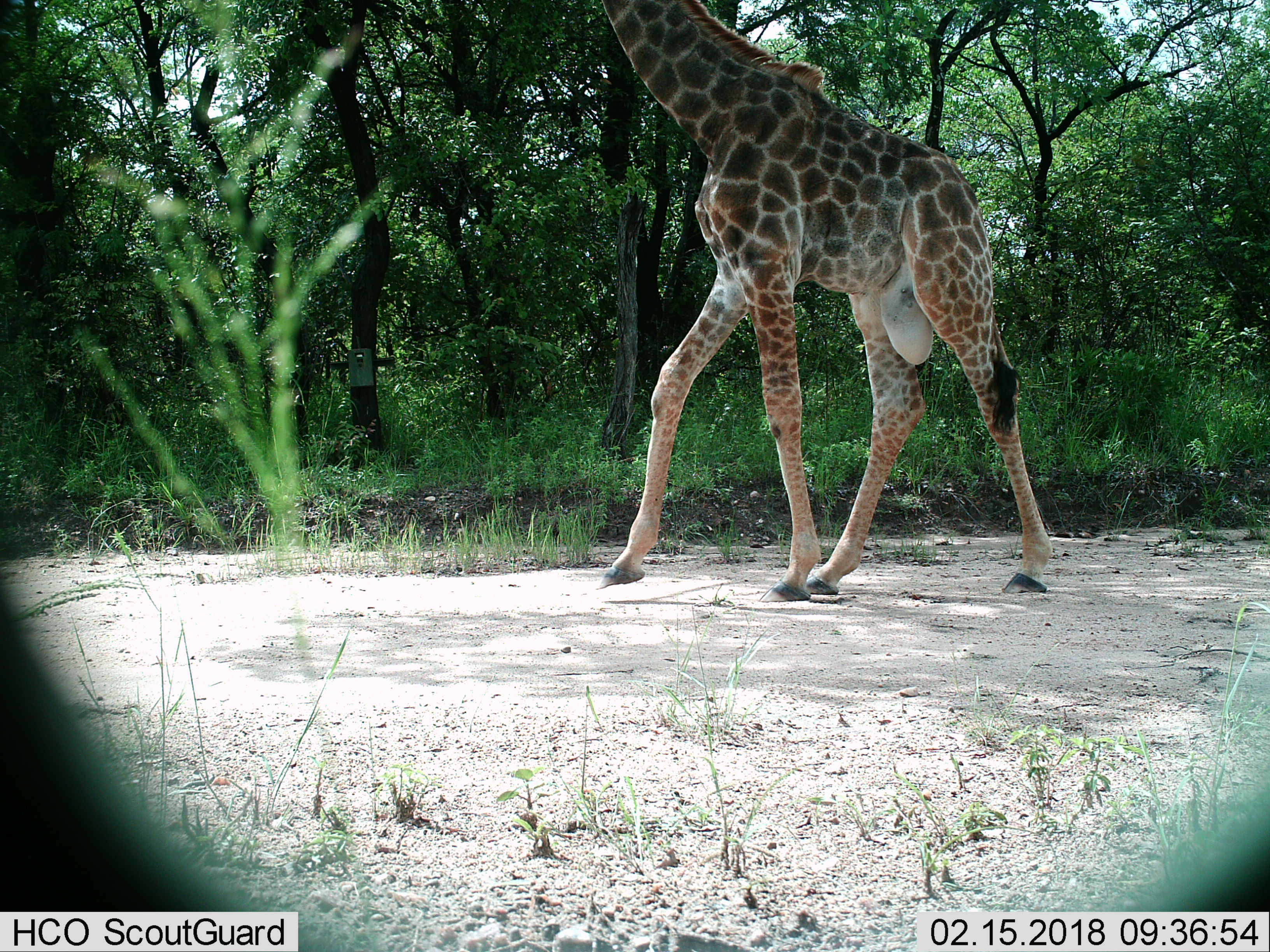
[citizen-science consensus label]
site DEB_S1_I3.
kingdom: Animalia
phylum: Chordata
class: Mammalia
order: Artiodactyla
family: Giraffidae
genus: Giraffa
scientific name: Giraffa camelopardalis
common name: giraffe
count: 1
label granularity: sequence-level